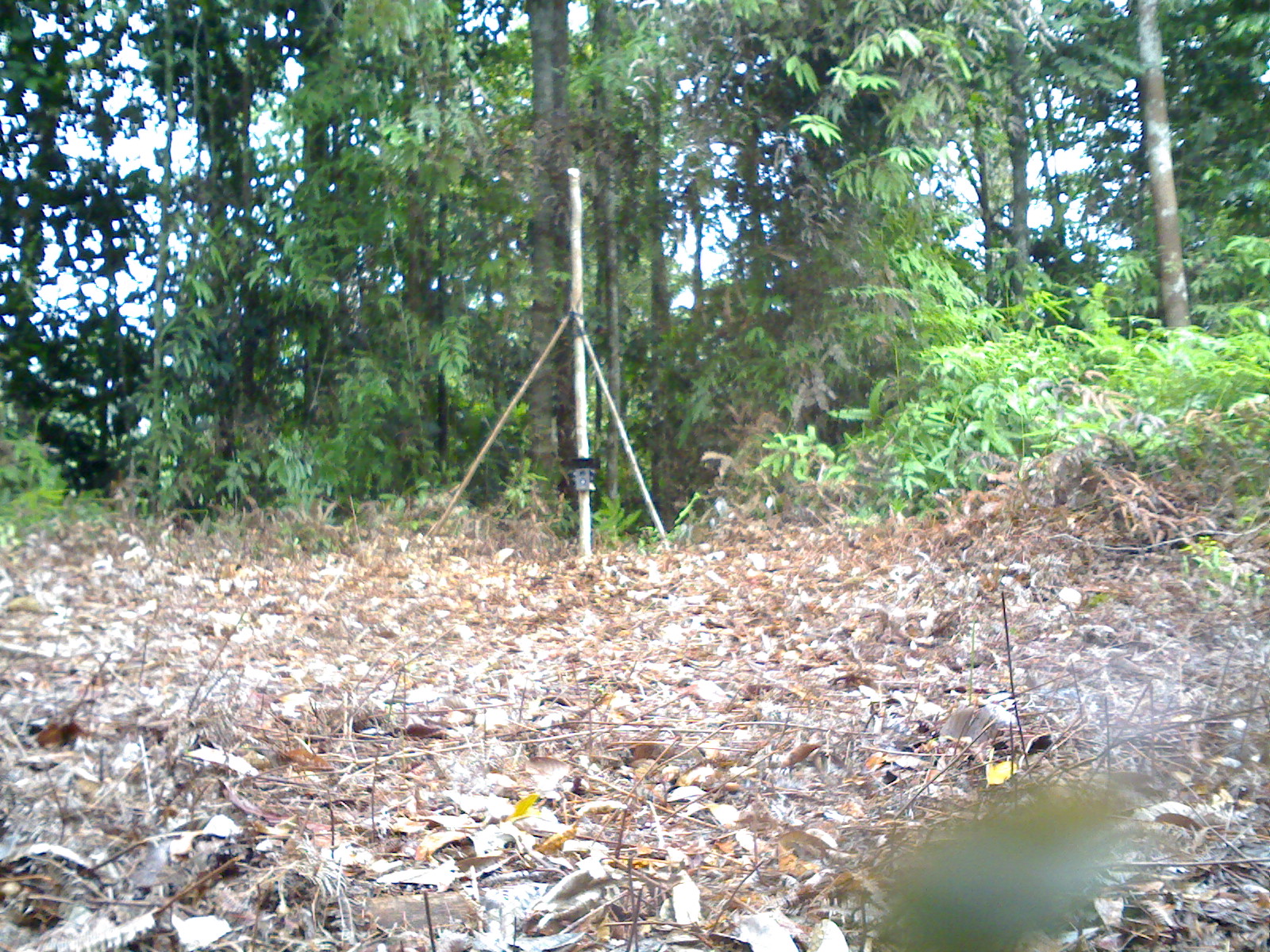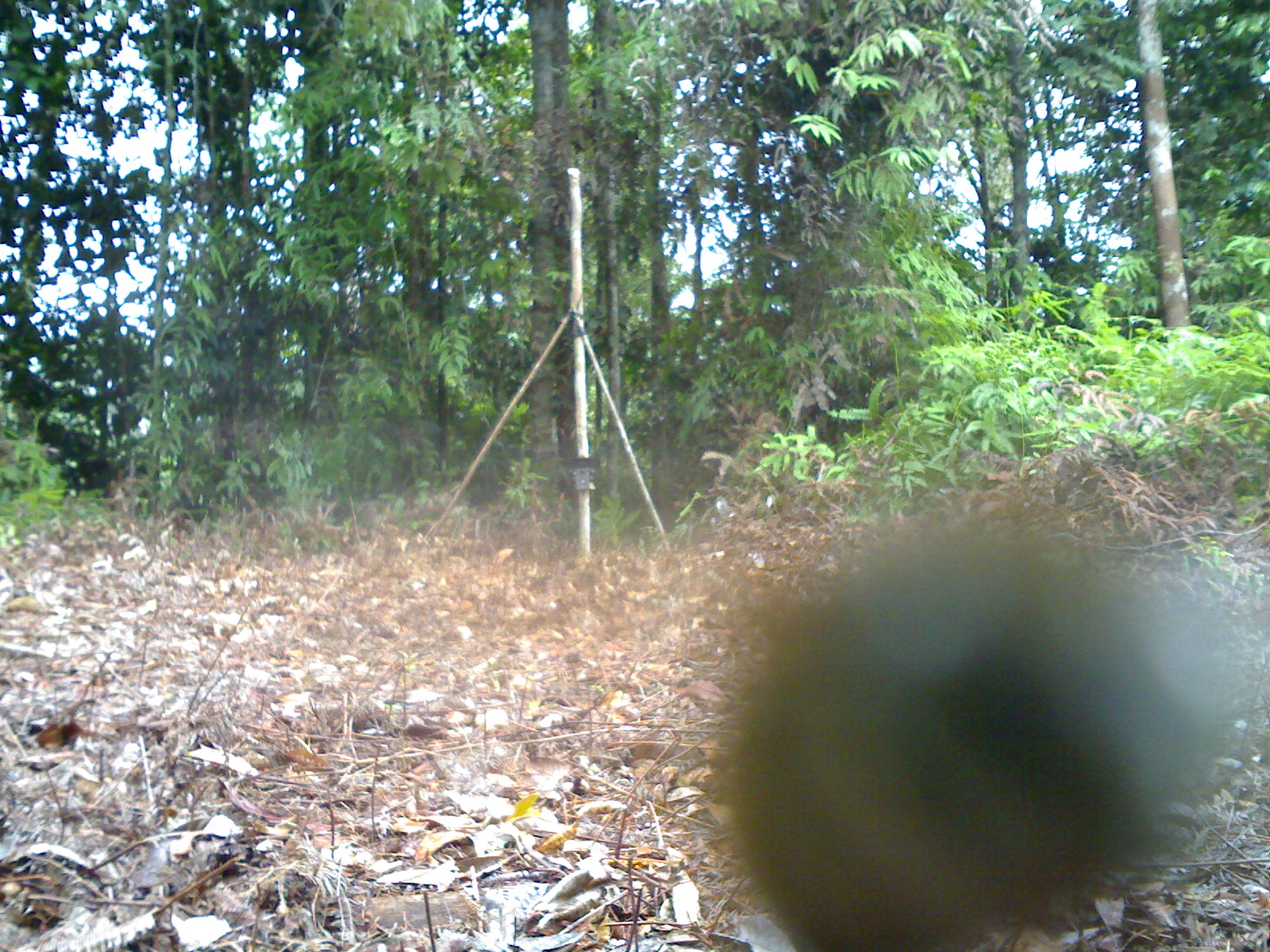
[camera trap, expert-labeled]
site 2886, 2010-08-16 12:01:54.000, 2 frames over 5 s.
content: unidentified animal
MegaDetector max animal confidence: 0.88